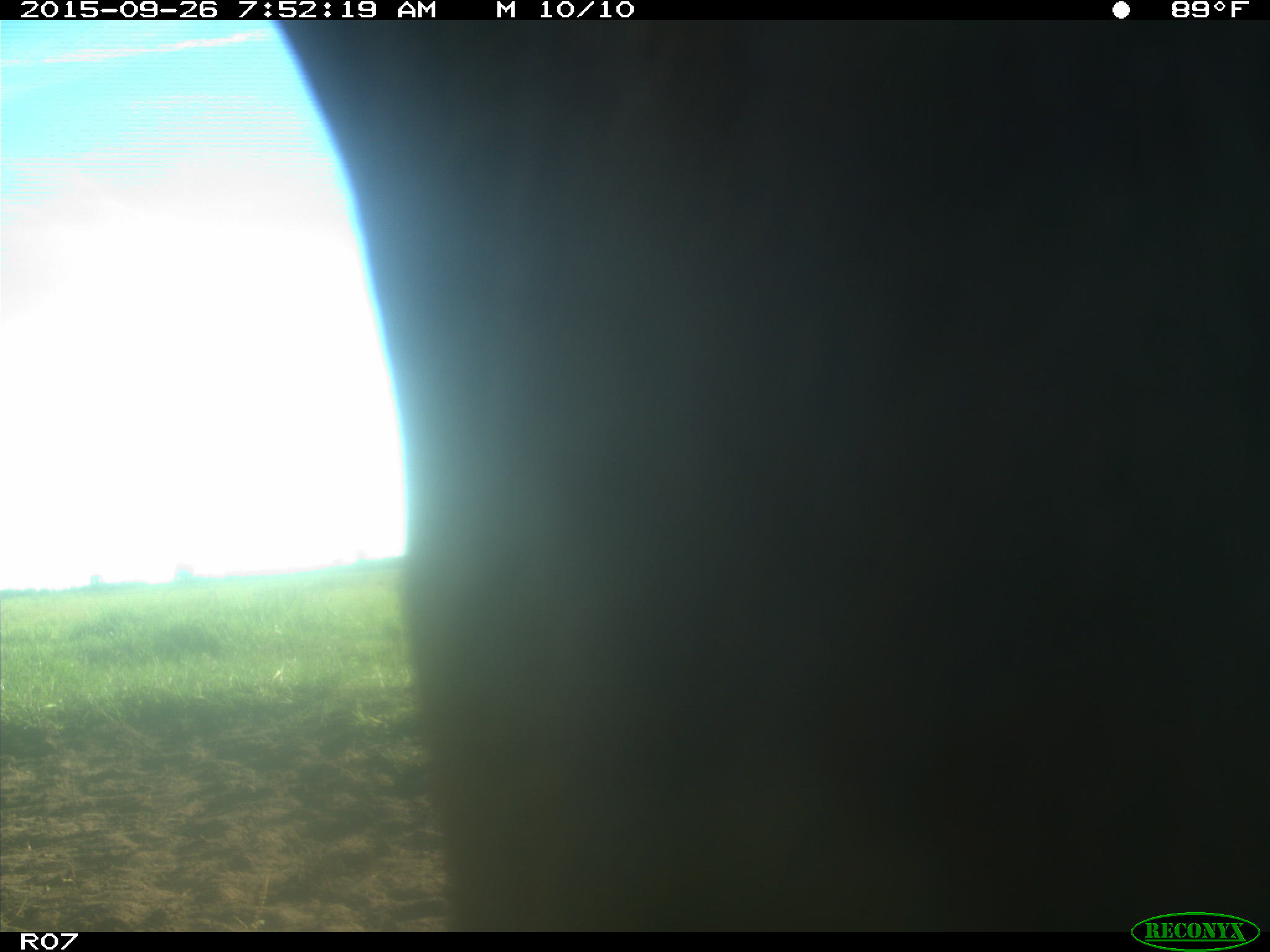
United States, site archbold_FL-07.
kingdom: Animalia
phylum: Chordata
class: Mammalia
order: Artiodactyla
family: Bovidae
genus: Bos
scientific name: Bos taurus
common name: domestic cow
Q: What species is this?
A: Bos taurus (domestic cow).